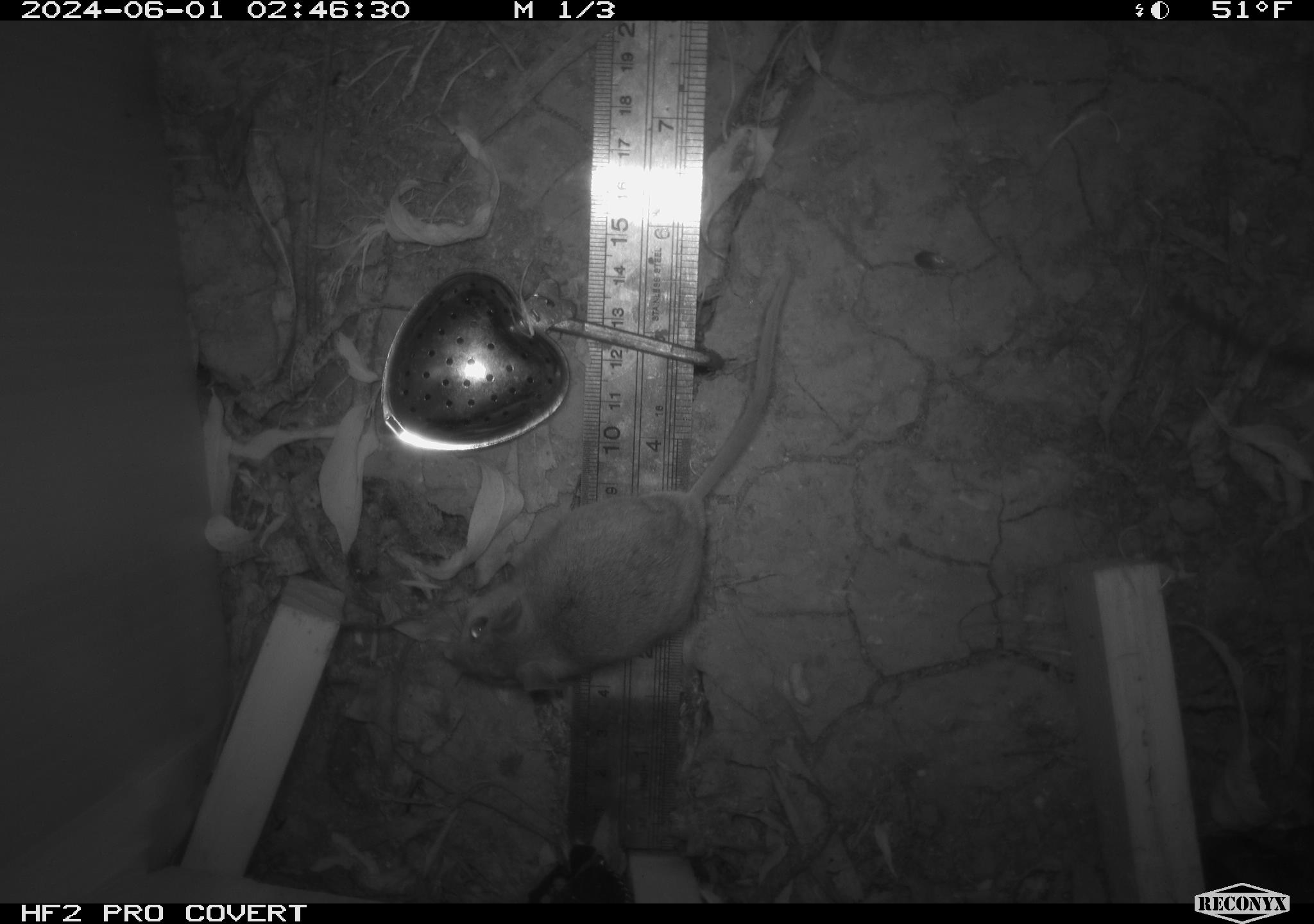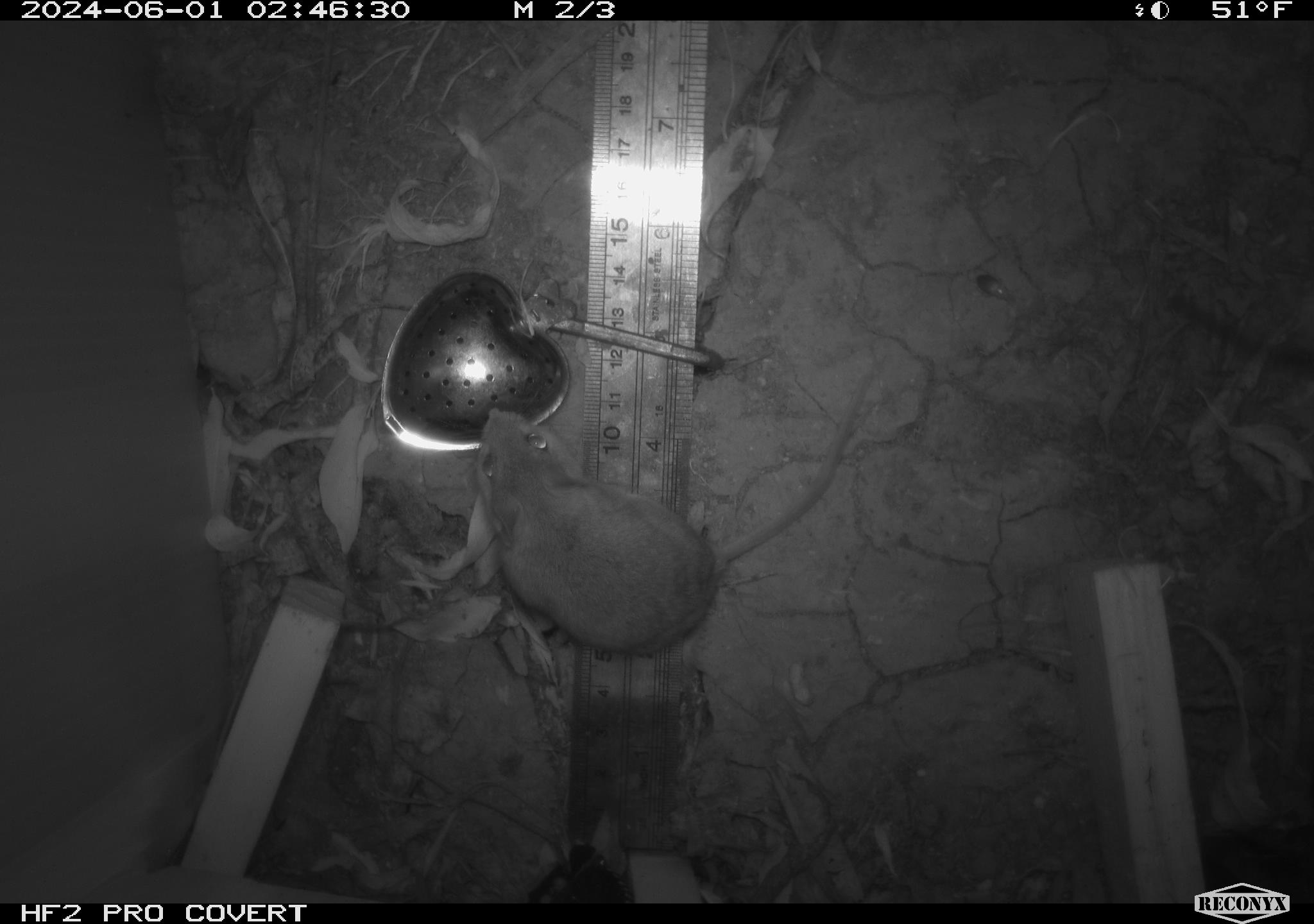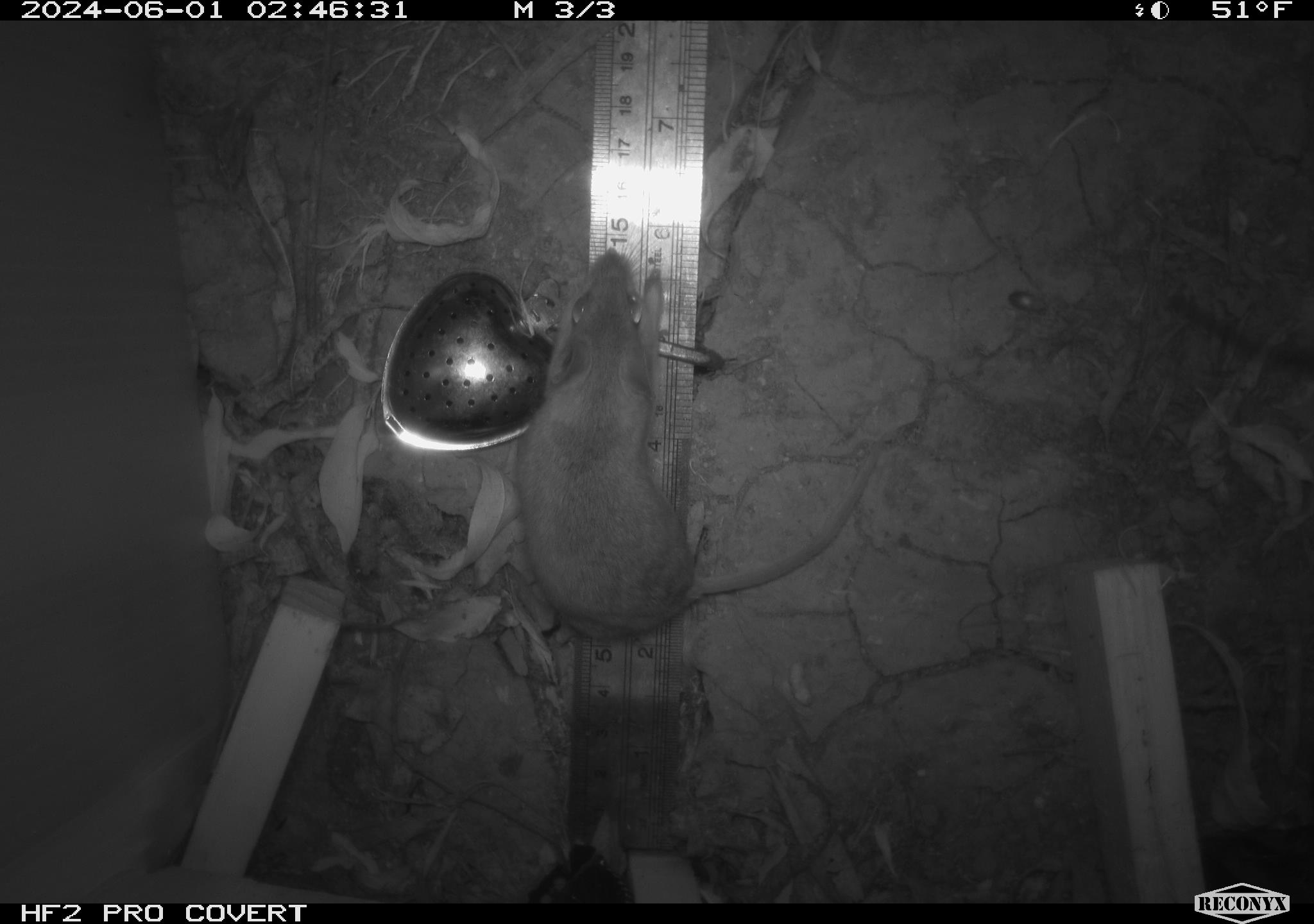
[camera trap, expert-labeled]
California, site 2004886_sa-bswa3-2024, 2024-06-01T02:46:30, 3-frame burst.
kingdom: Animalia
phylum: Chordata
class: Mammalia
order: Rodentia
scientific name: Rodentia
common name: mouse species